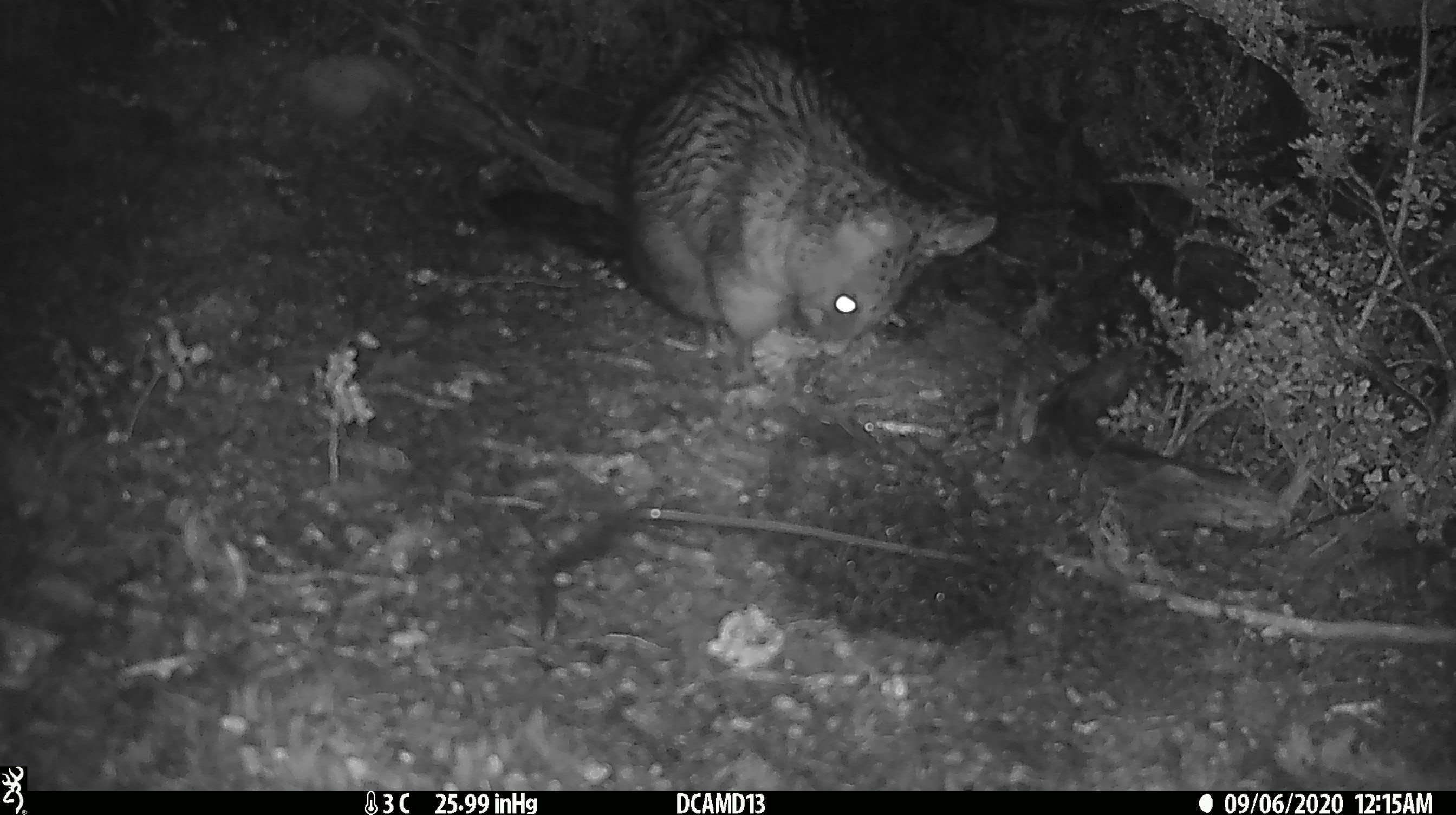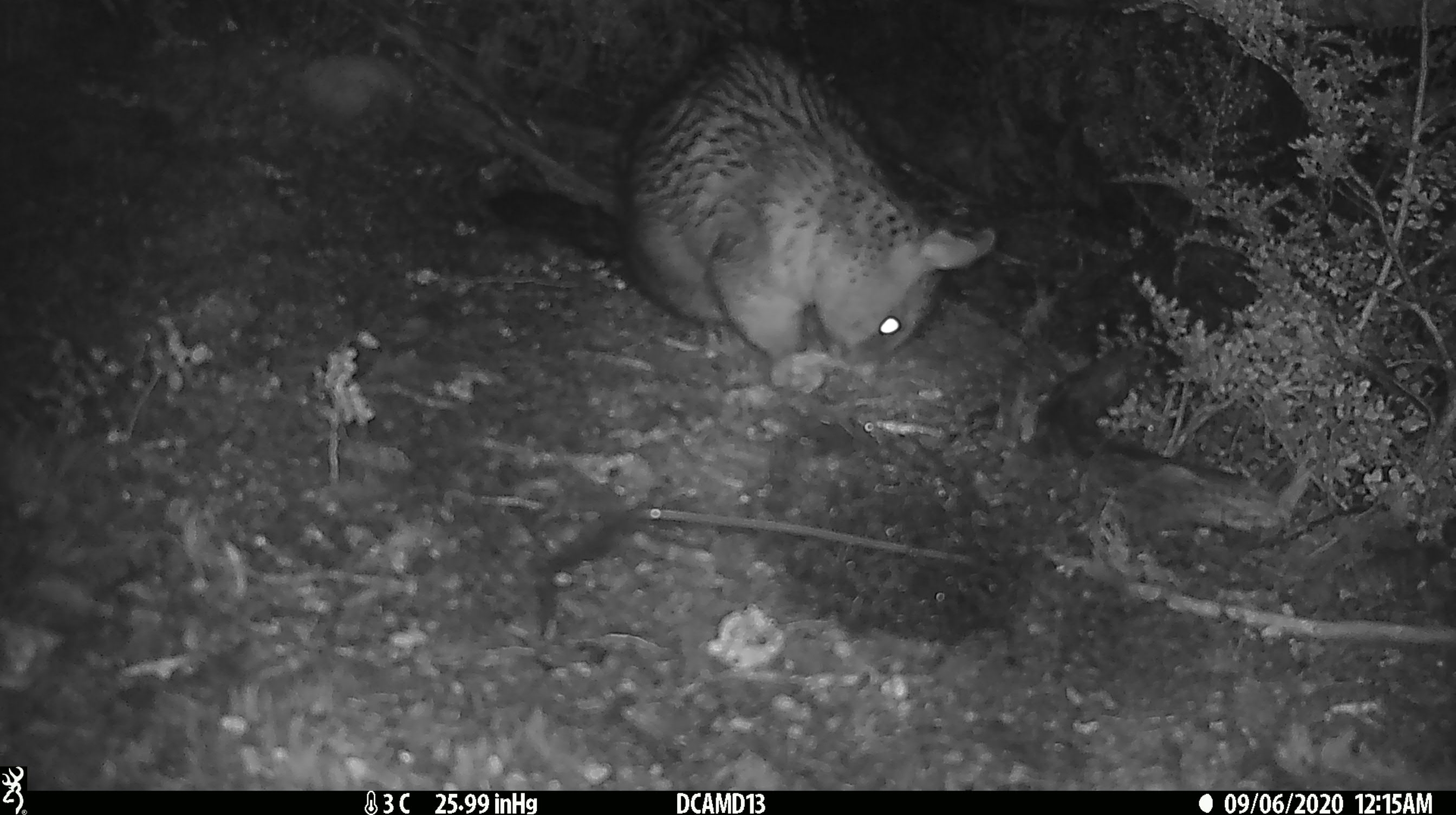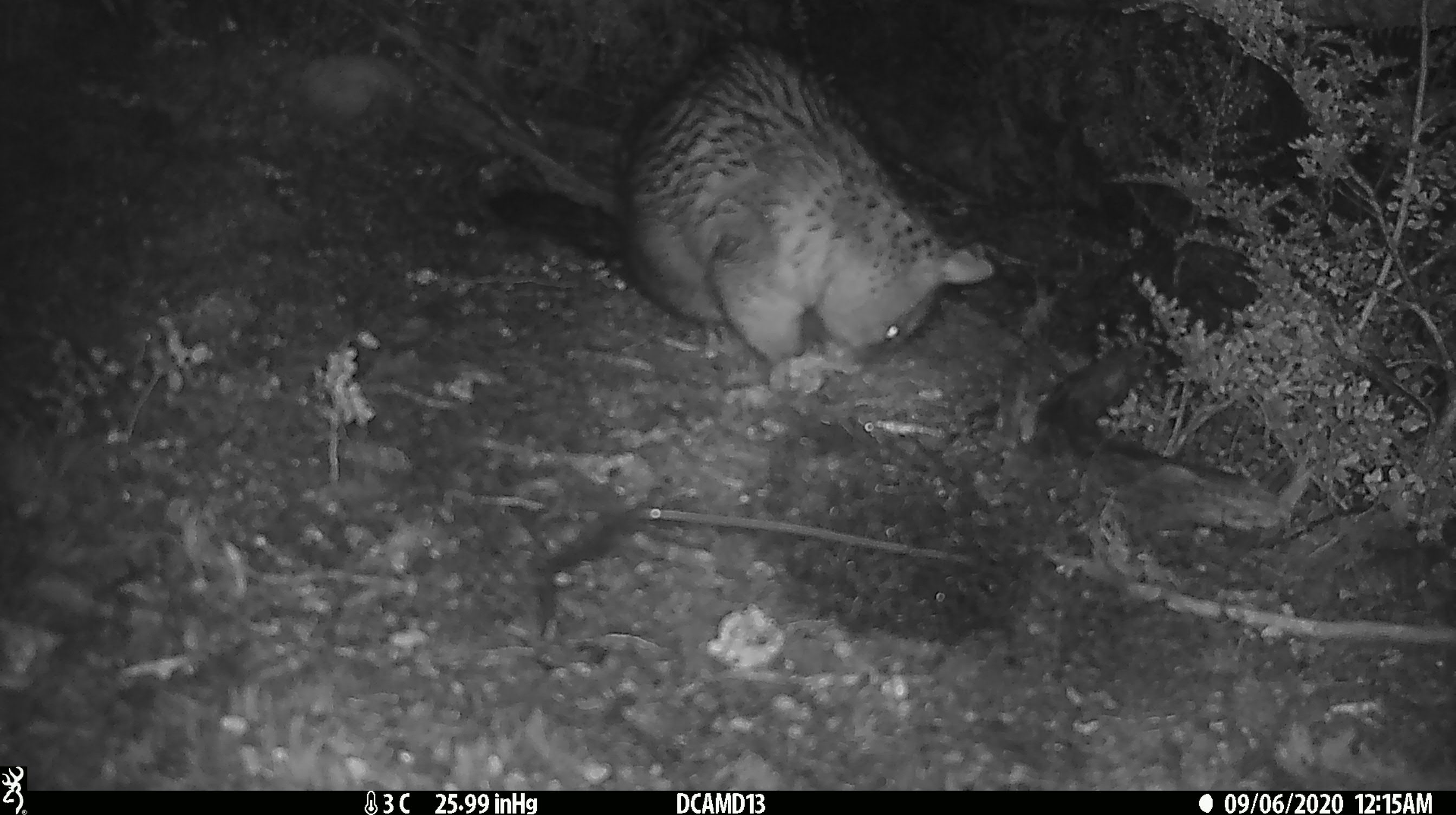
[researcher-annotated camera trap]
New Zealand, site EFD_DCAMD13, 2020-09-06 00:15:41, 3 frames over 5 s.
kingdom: Animalia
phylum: Chordata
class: Mammalia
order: Diprotodontia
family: Phalangeridae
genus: Trichosurus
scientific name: Trichosurus vulpecula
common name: common brushtail possum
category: possum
Possum (common brushtail possum) (Trichosurus vulpecula).